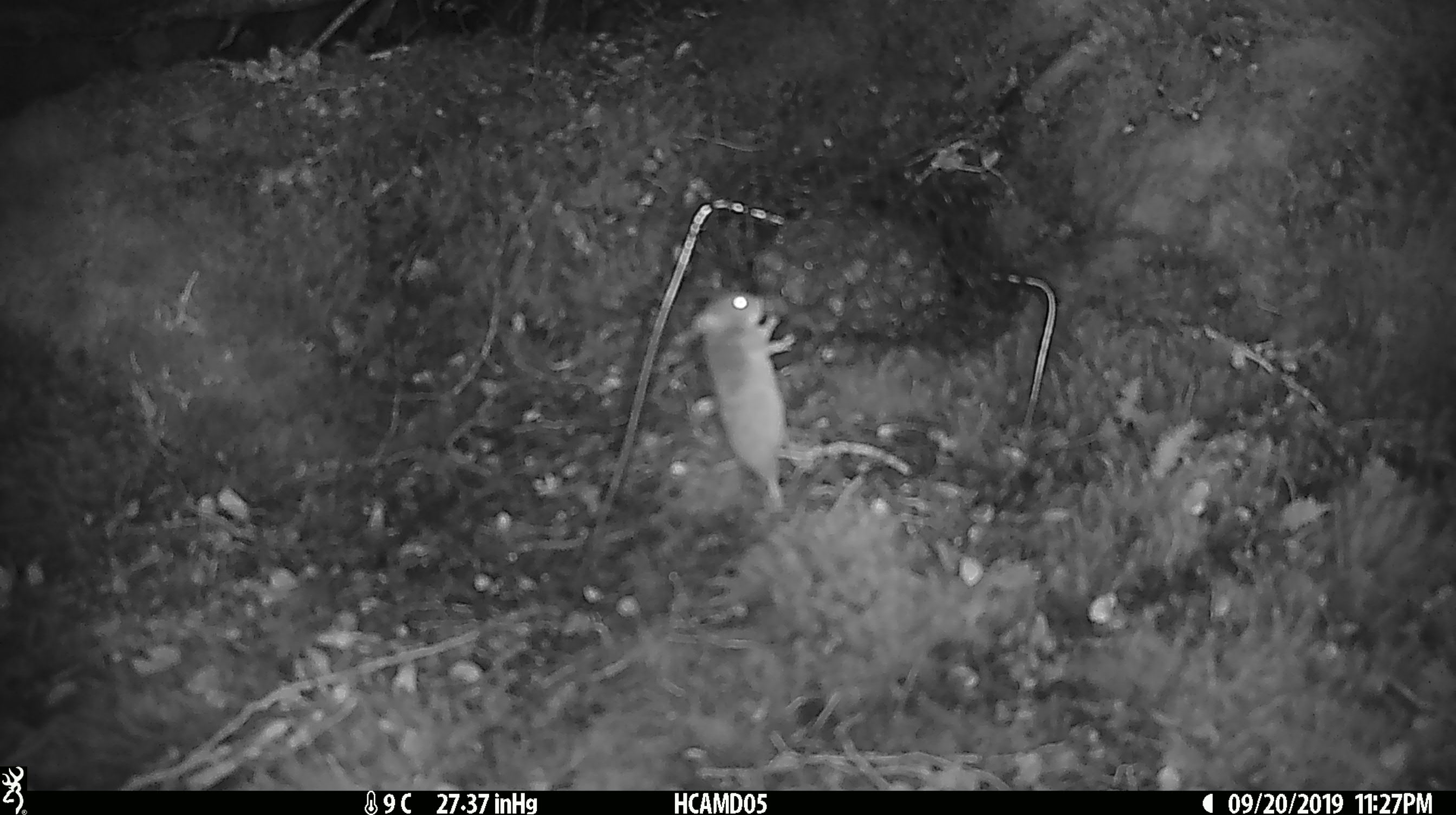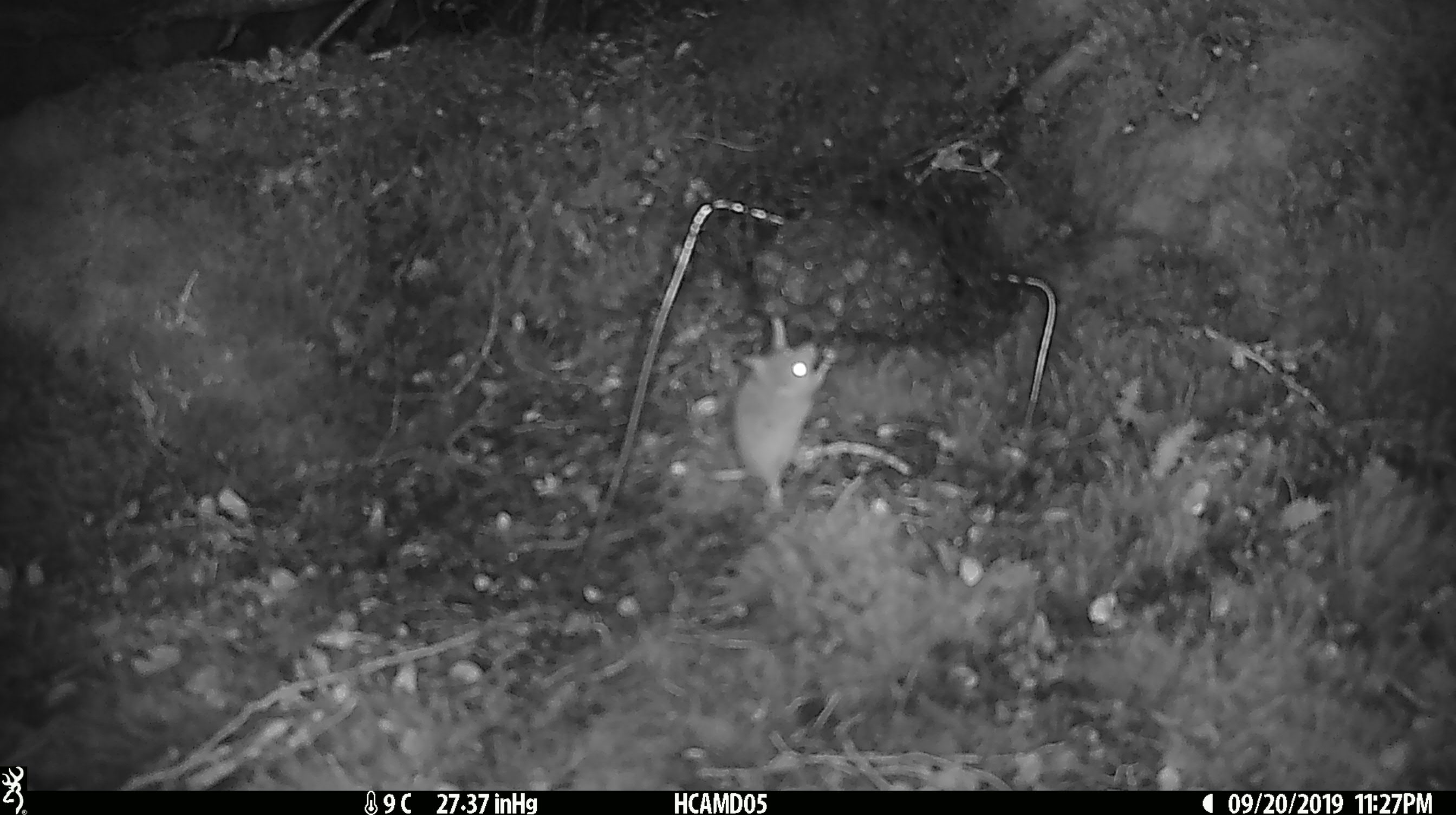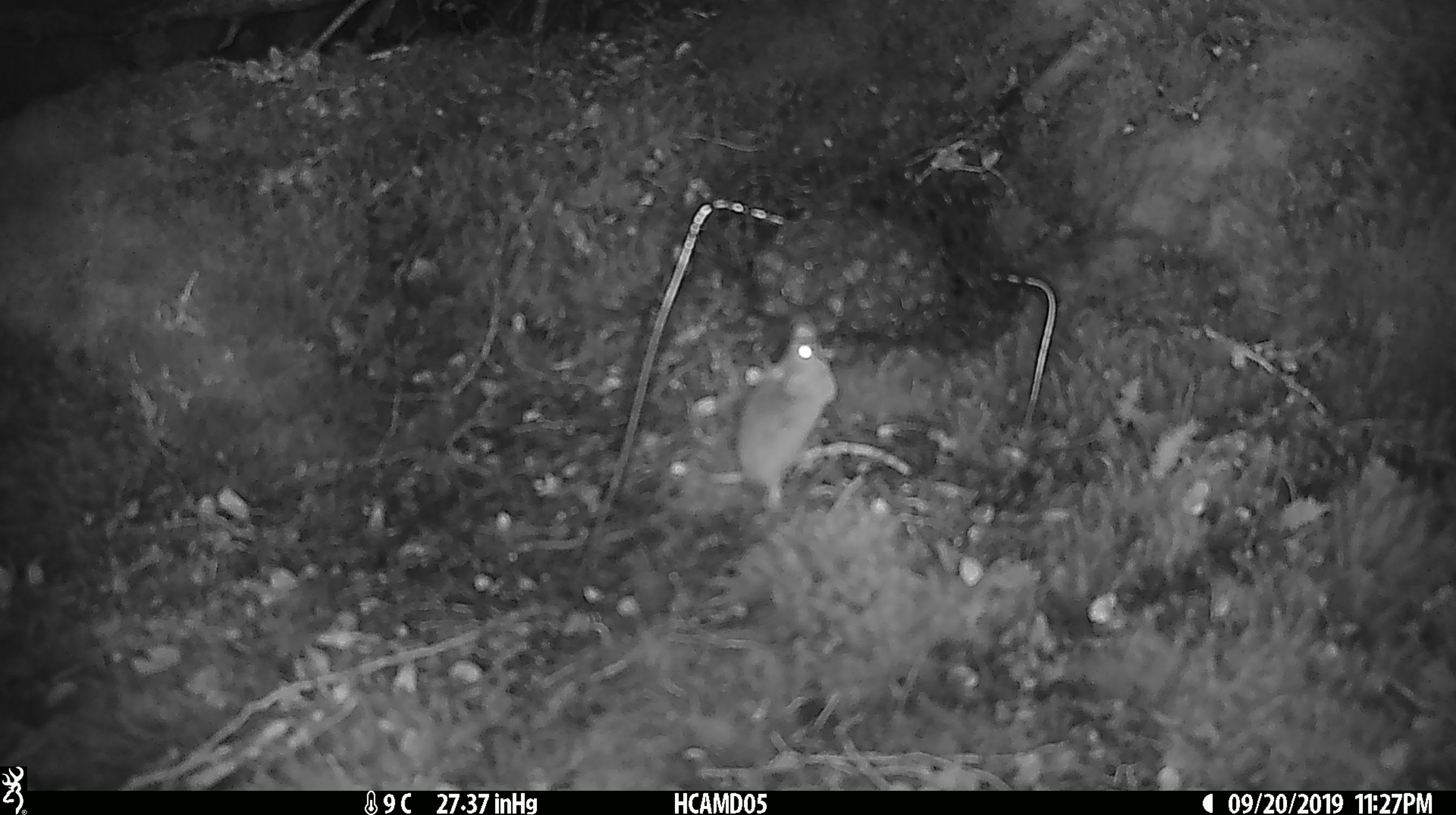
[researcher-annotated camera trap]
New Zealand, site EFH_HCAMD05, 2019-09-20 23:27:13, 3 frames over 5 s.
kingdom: Animalia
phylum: Chordata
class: Mammalia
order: Rodentia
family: Muridae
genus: Mus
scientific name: Mus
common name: mouse